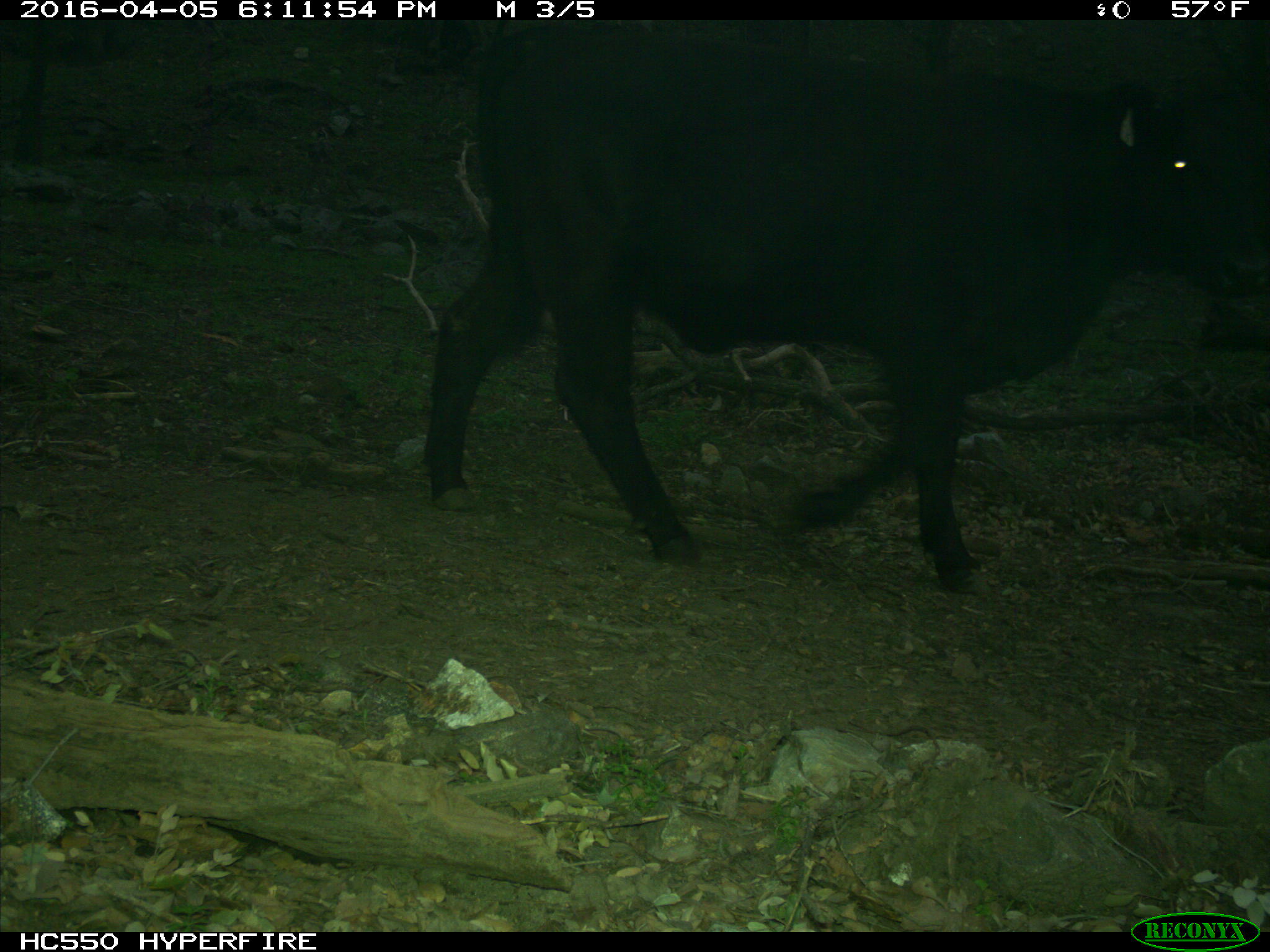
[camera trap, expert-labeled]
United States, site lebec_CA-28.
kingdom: Animalia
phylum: Chordata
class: Mammalia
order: Artiodactyla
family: Bovidae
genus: Bos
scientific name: Bos taurus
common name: domestic cow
Bos taurus (domestic cow).